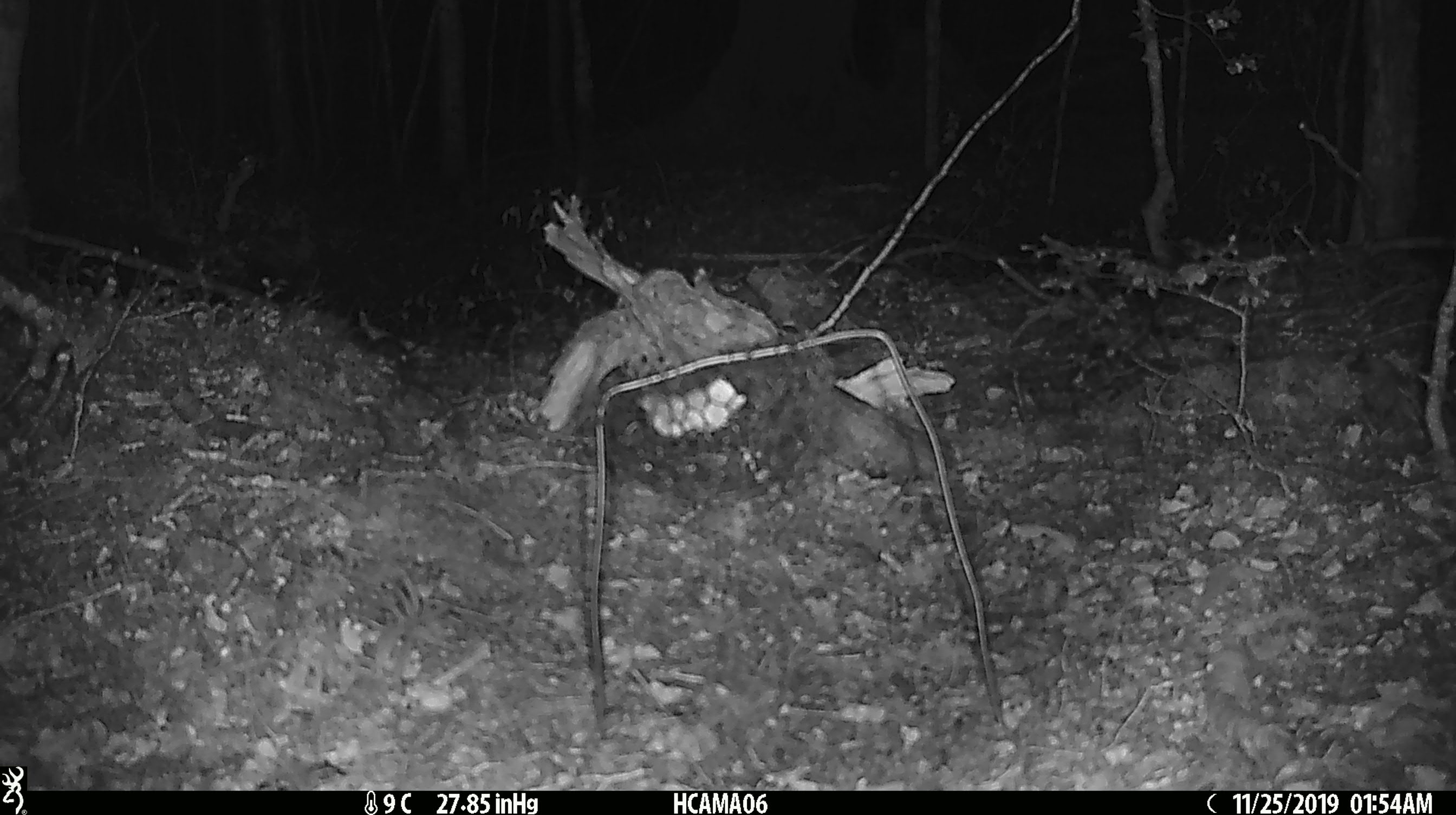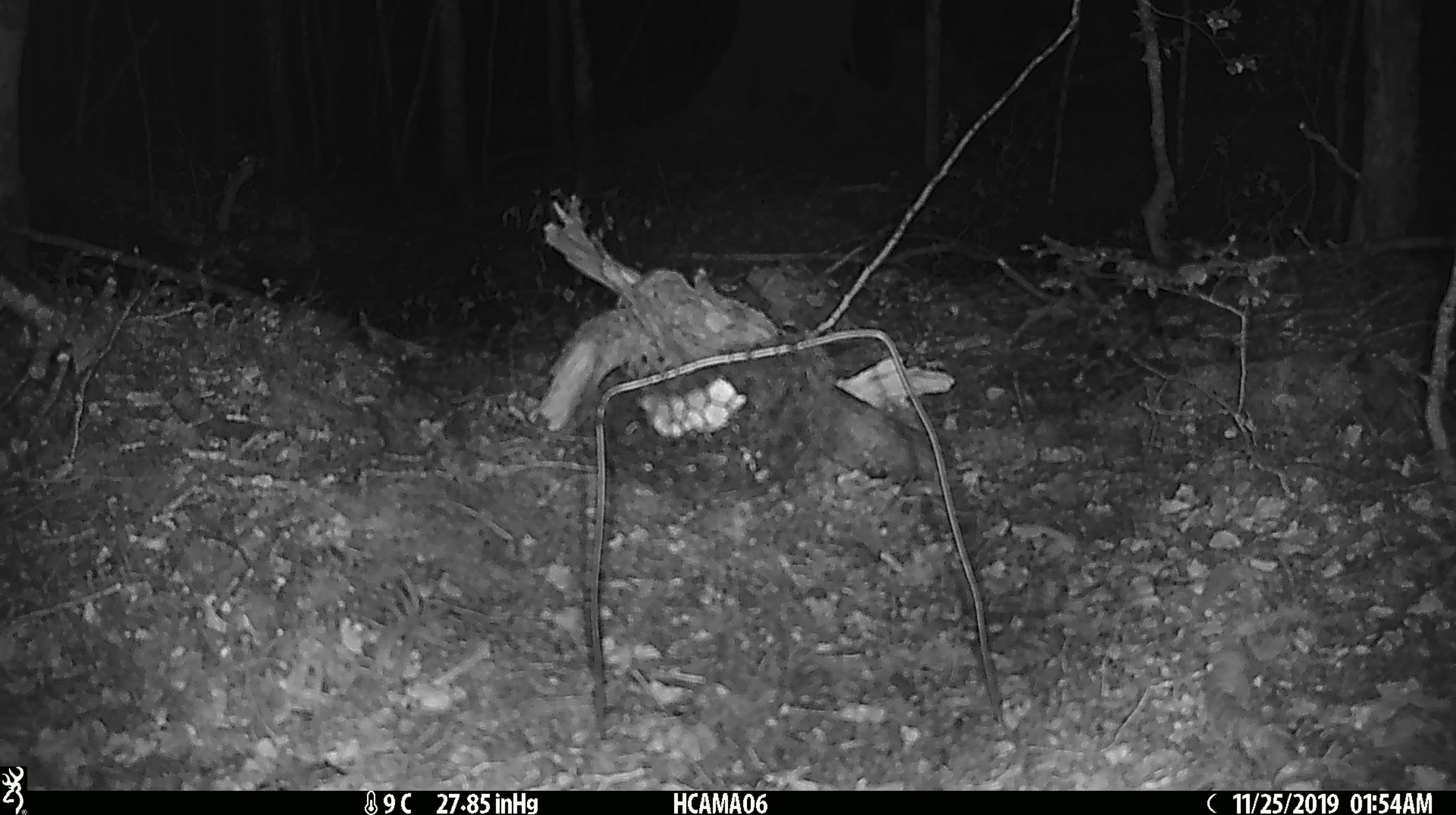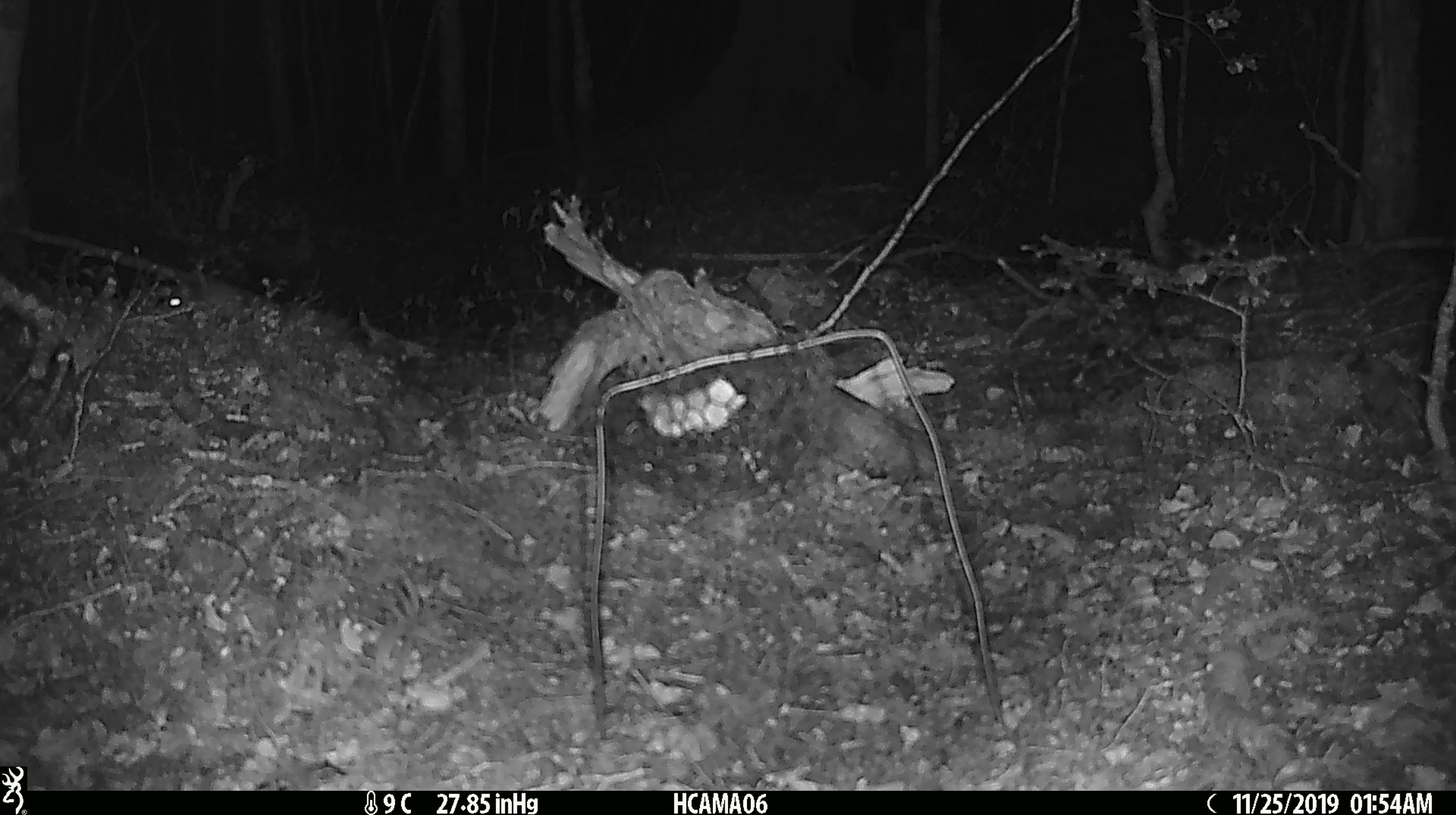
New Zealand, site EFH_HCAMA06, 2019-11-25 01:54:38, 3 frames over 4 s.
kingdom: Animalia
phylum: Chordata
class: Mammalia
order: Rodentia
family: Muridae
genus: Mus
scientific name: Mus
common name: mouse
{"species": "mouse (Mus)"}